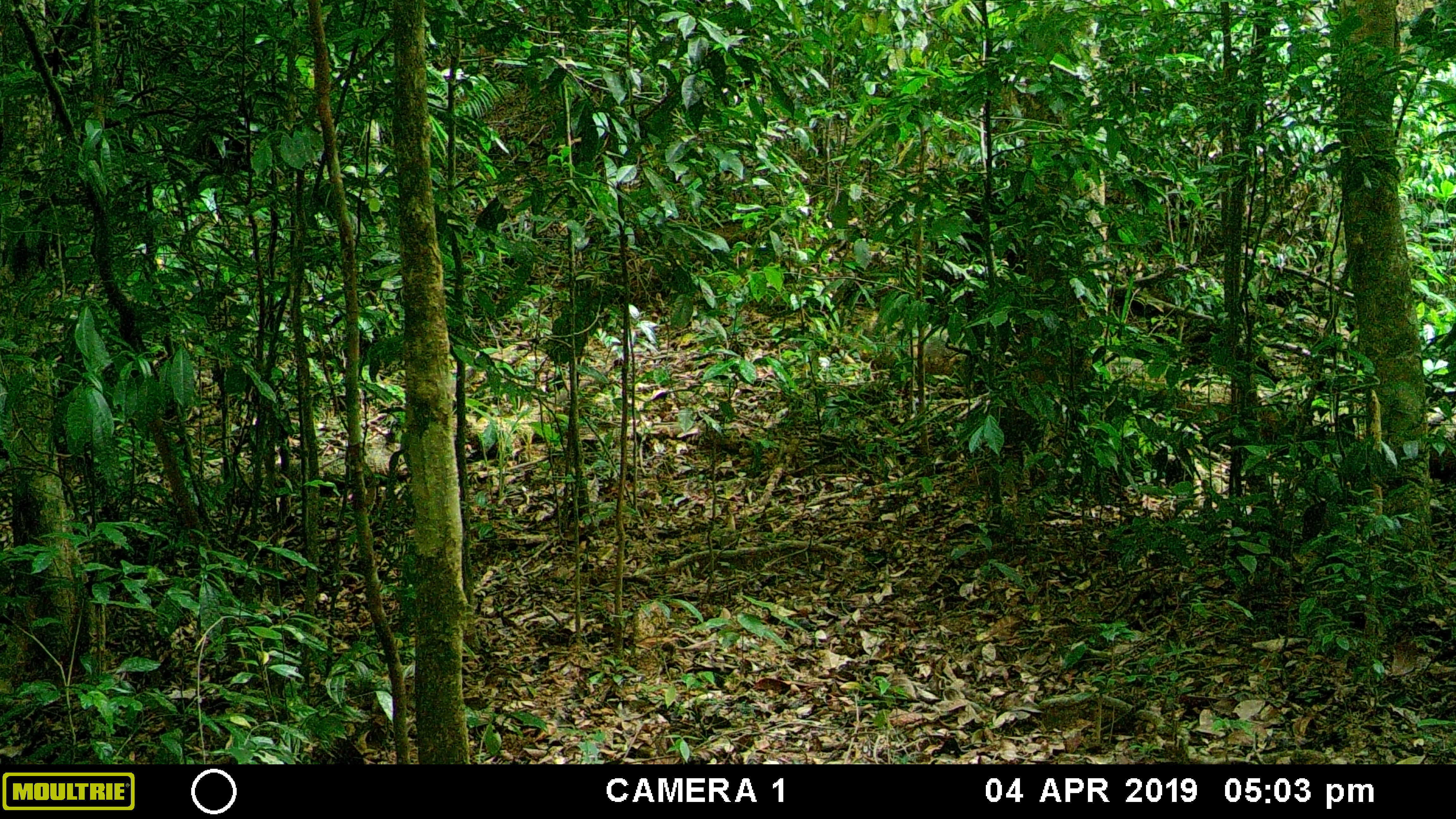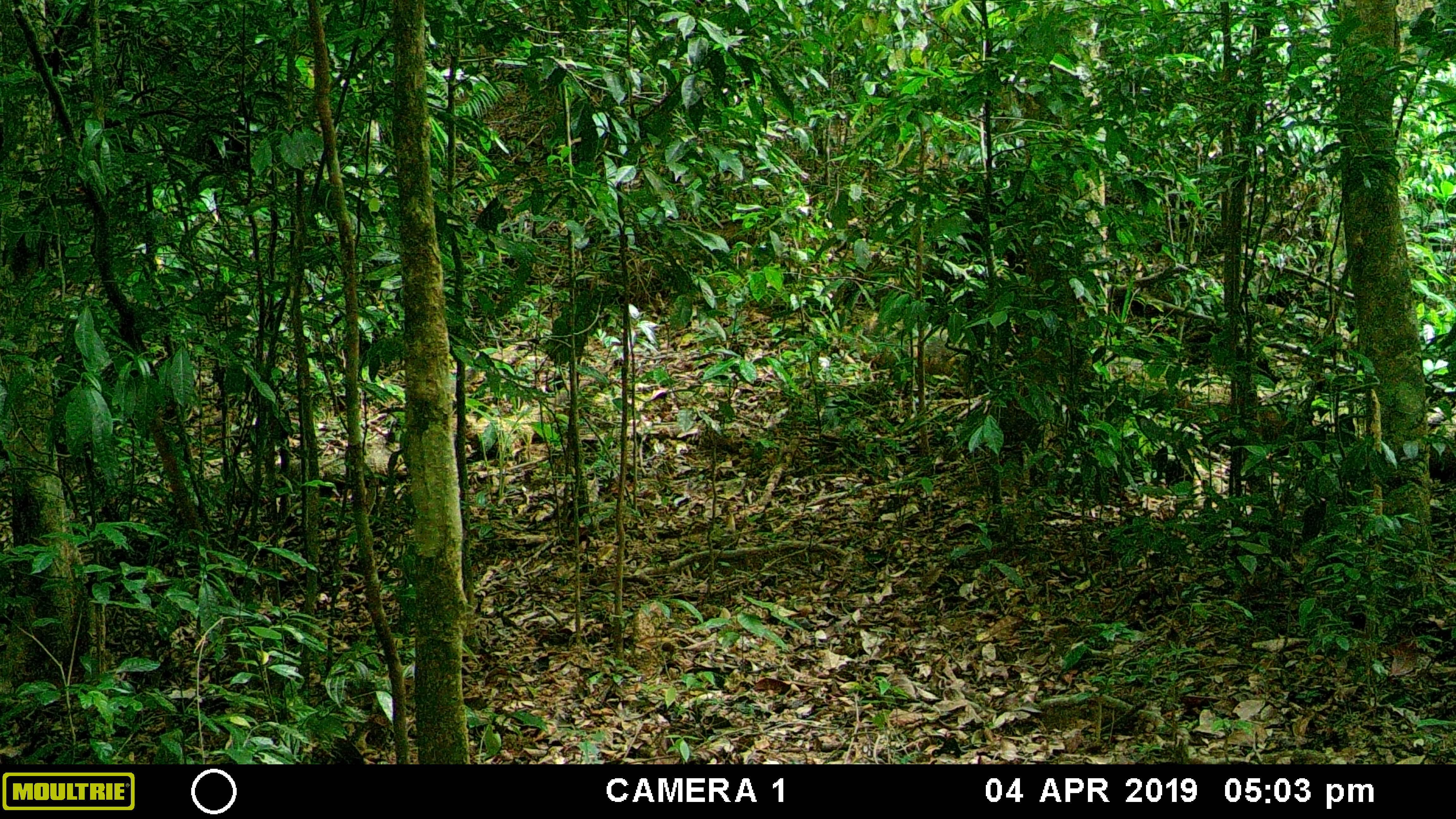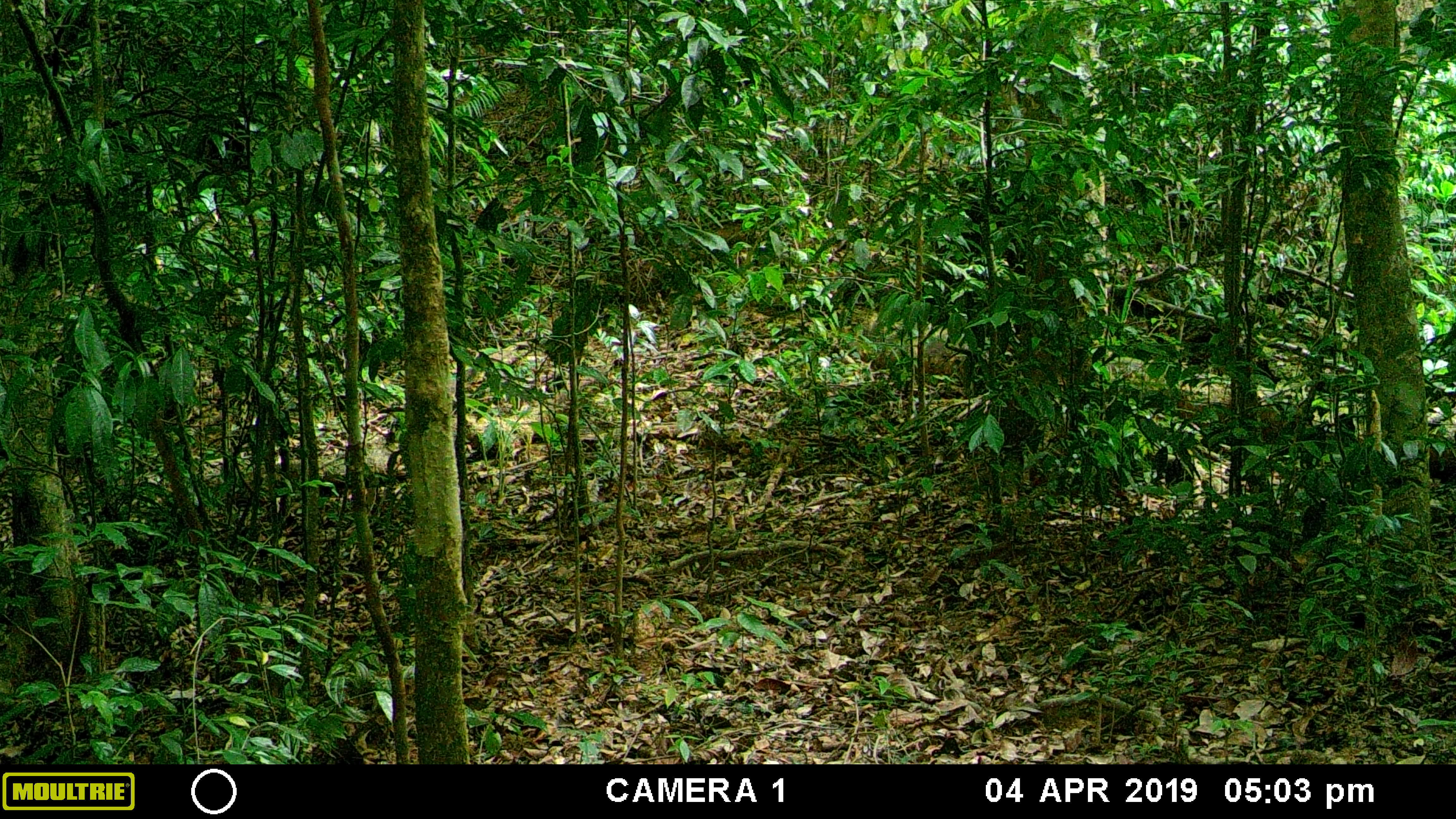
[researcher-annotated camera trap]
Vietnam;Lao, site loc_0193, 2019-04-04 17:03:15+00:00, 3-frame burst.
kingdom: Animalia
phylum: Chordata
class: Mammalia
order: Artiodactyla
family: Cervidae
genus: Muntiacus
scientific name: Muntiacus rooseveltorum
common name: roosevelt's muntjac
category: roosevelts muntjac group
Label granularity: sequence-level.